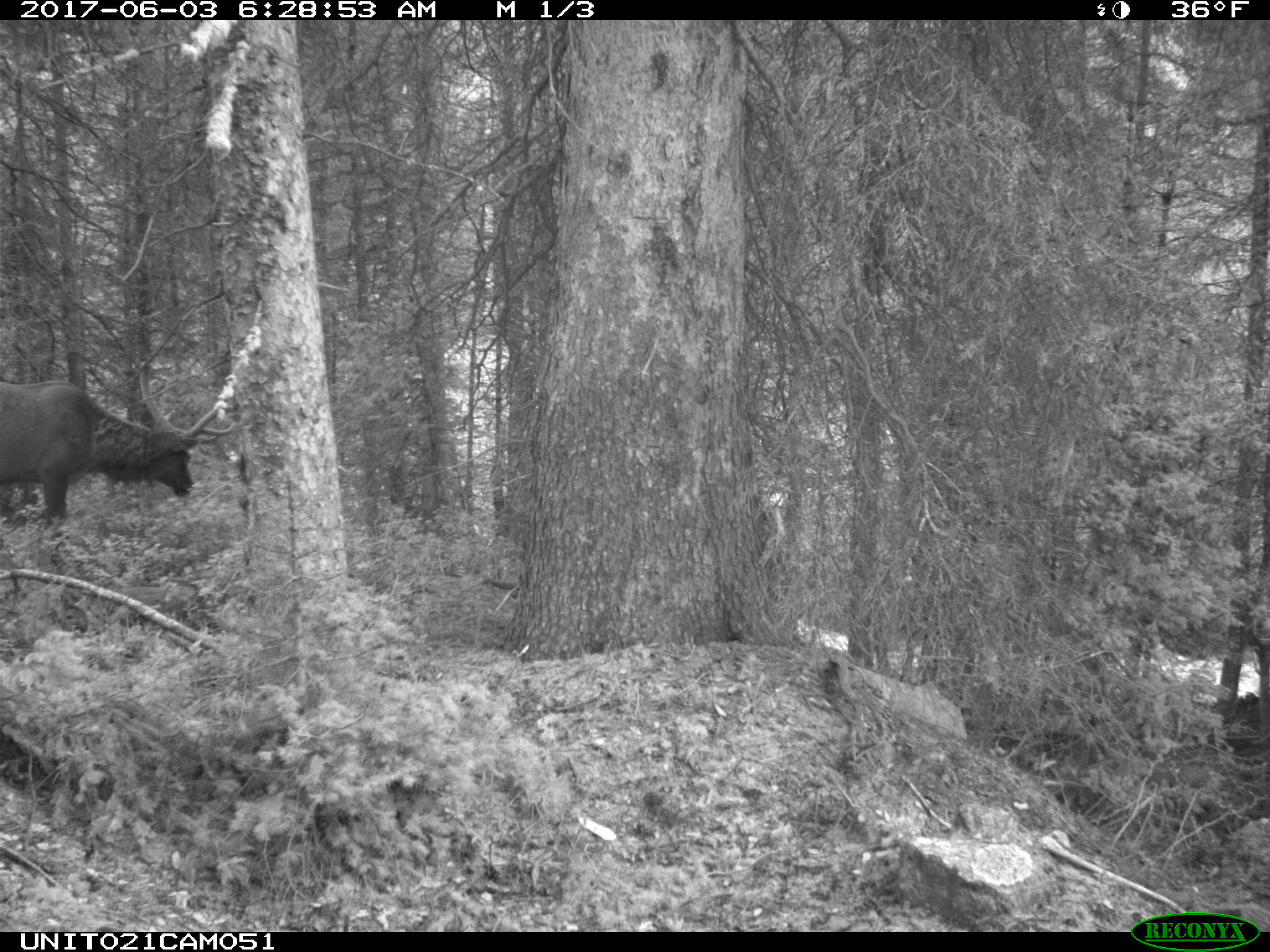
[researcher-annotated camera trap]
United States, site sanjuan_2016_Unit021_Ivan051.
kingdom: Animalia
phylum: Chordata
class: Mammalia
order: Artiodactyla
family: Cervidae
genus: Cervus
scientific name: Cervus elaphus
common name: red deer